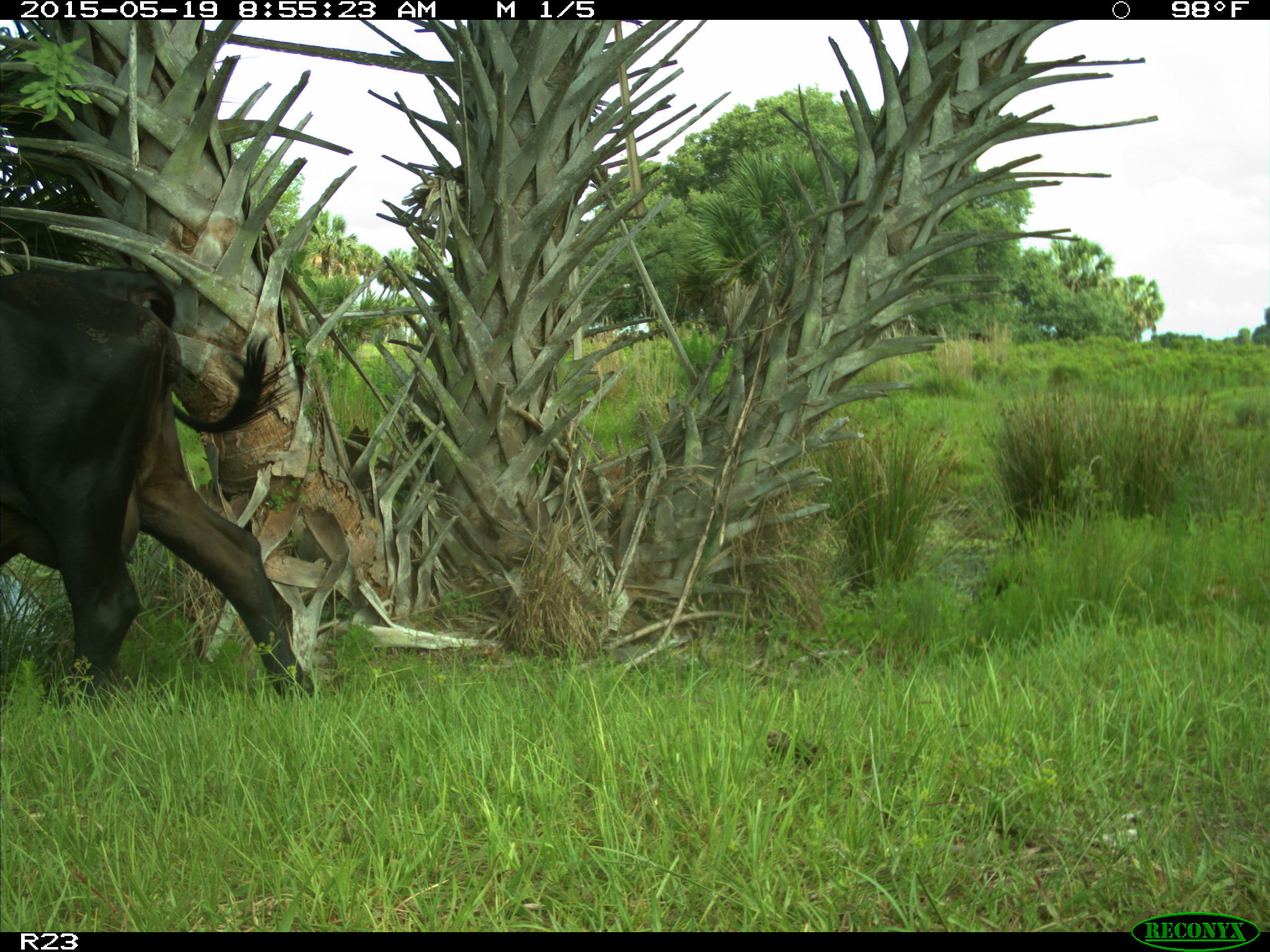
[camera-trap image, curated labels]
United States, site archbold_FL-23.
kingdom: Animalia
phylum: Chordata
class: Mammalia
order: Artiodactyla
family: Bovidae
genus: Bos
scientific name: Bos taurus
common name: domestic cow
Bos taurus (domestic cow).